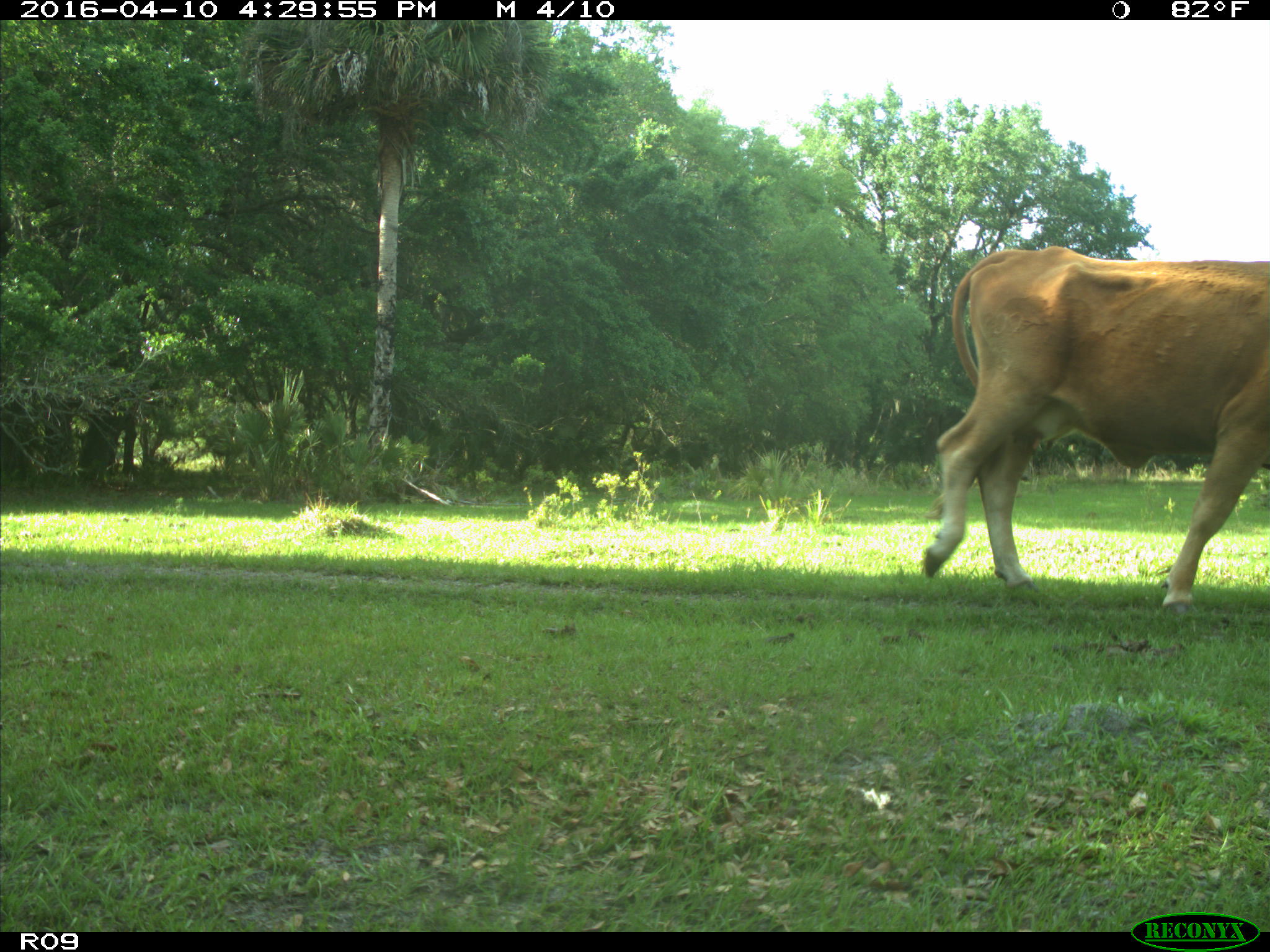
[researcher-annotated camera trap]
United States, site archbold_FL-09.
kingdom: Animalia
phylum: Chordata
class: Mammalia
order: Artiodactyla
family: Bovidae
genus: Bos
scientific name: Bos taurus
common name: domestic cow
Bos taurus (domestic cow).